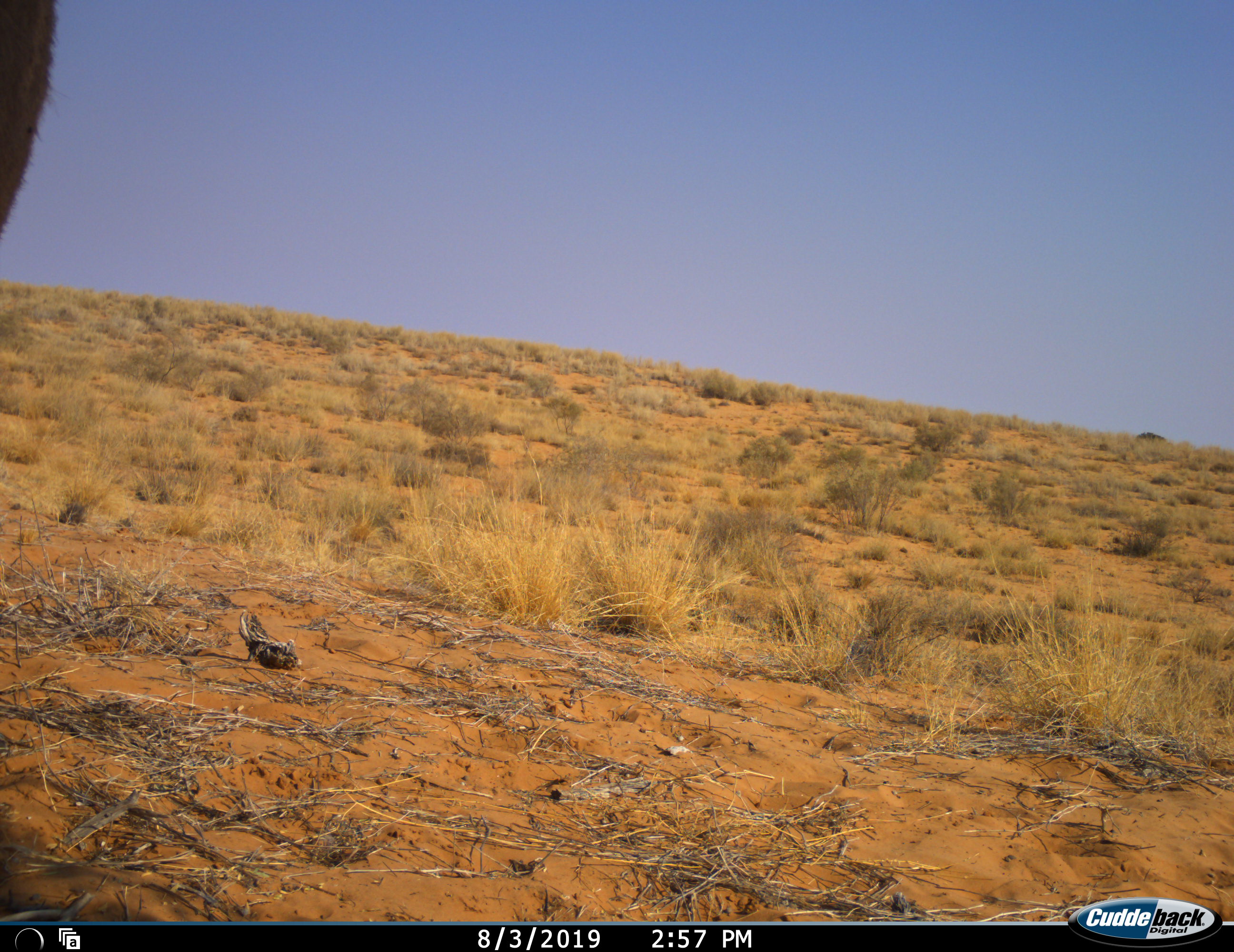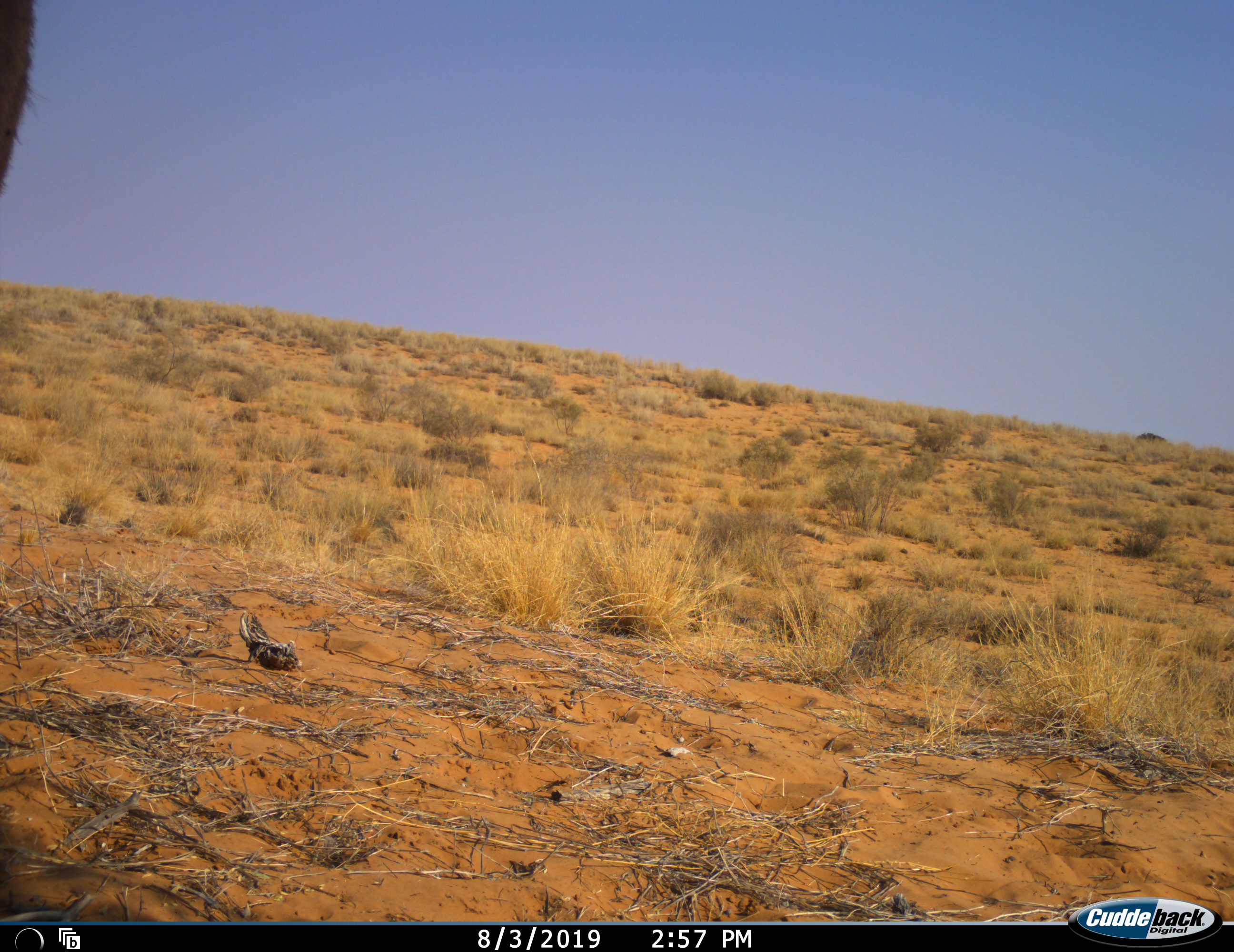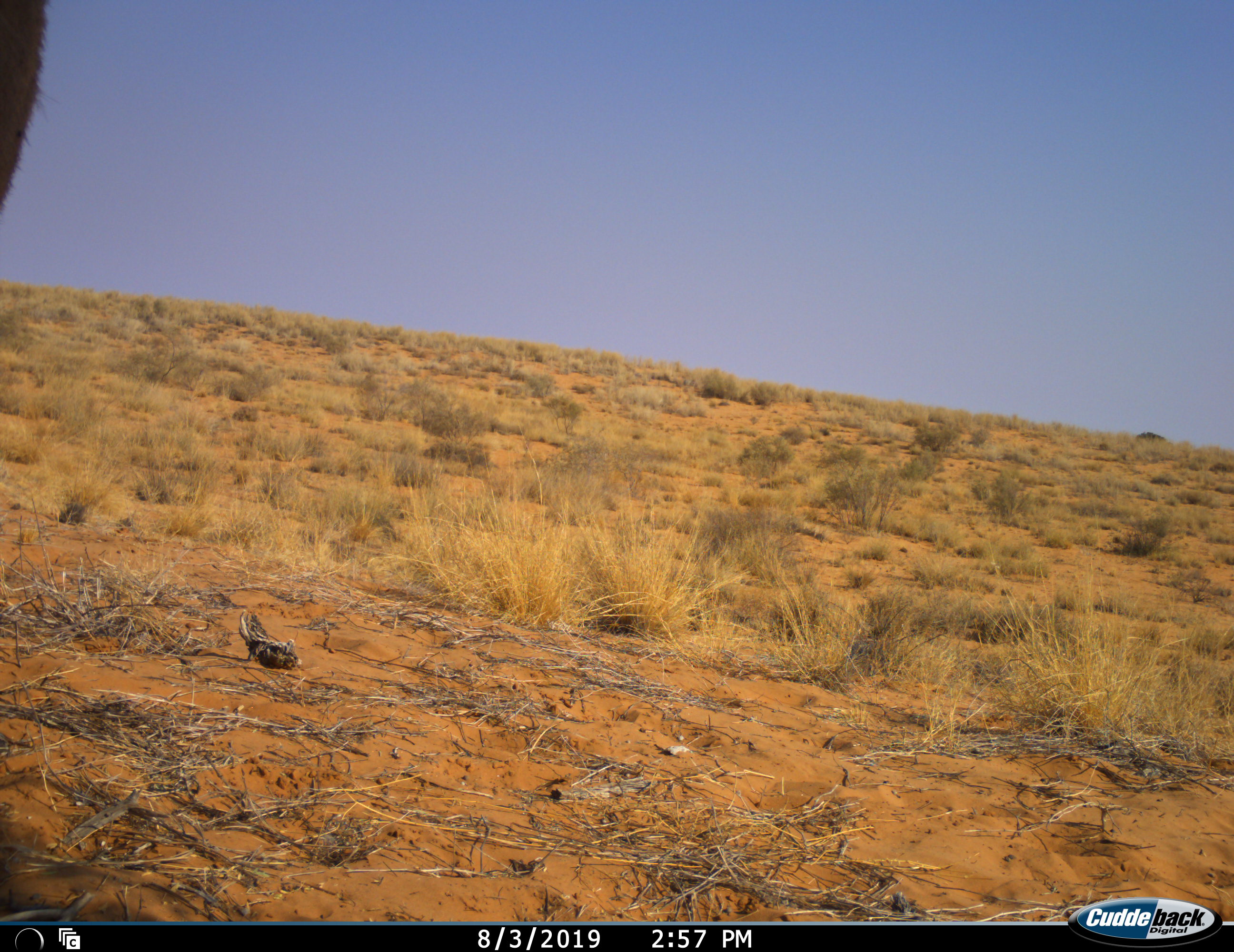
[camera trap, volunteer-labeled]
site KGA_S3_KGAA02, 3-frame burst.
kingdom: Animalia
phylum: Chordata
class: Mammalia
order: Artiodactyla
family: Bovidae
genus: Antidorcas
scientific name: Antidorcas marsupialis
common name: springbok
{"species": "springbok (Antidorcas marsupialis)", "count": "1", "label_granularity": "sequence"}